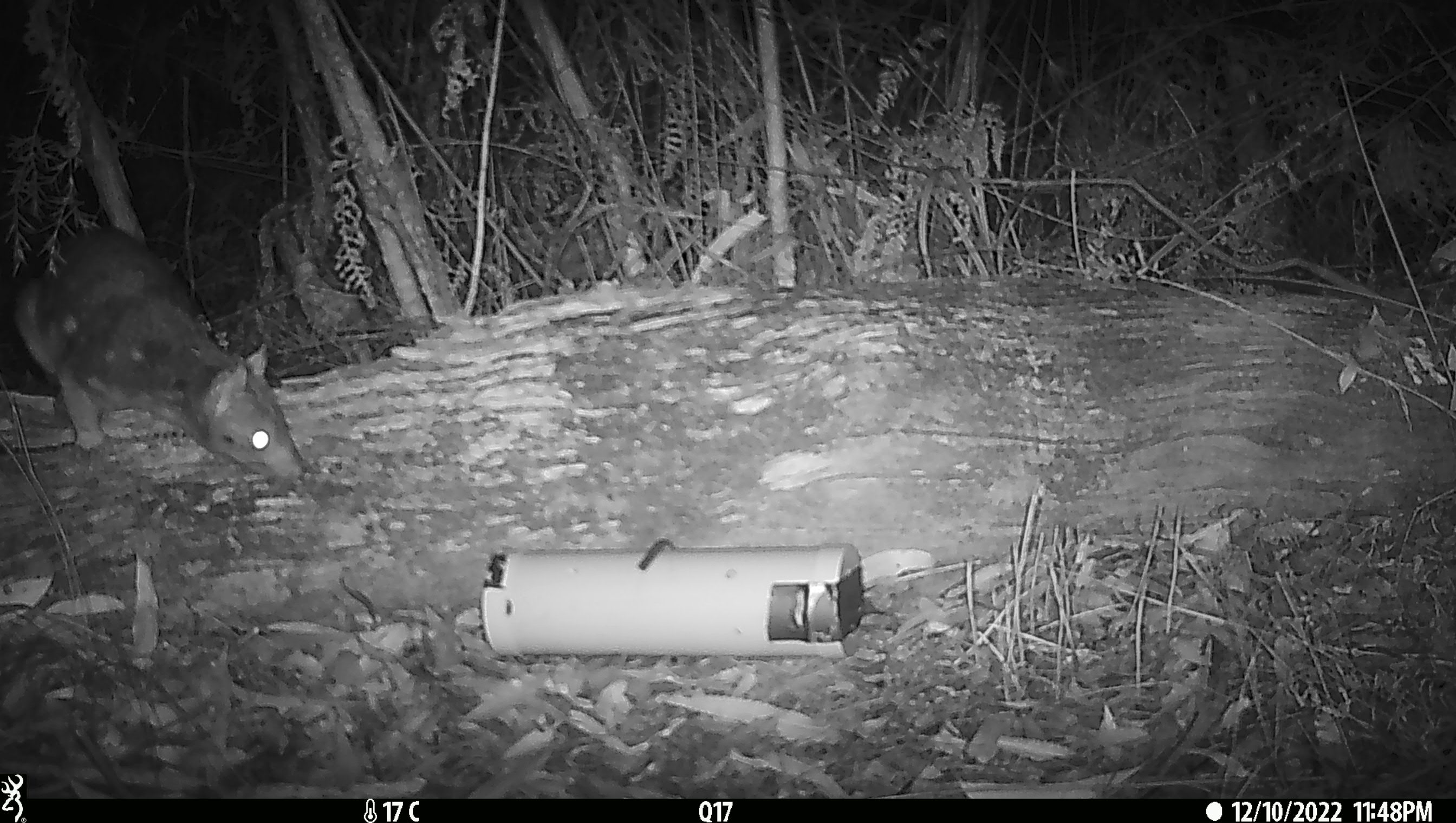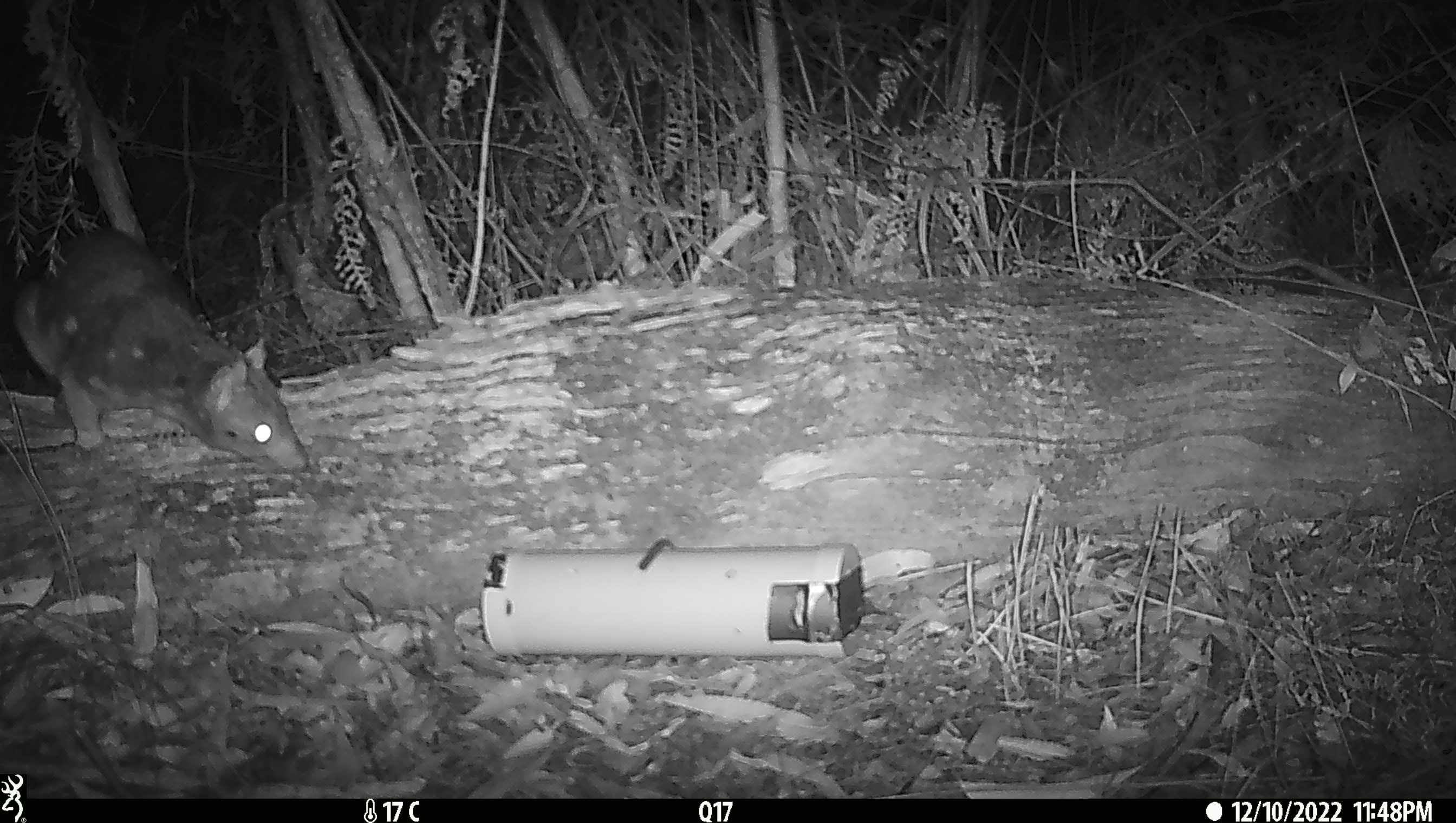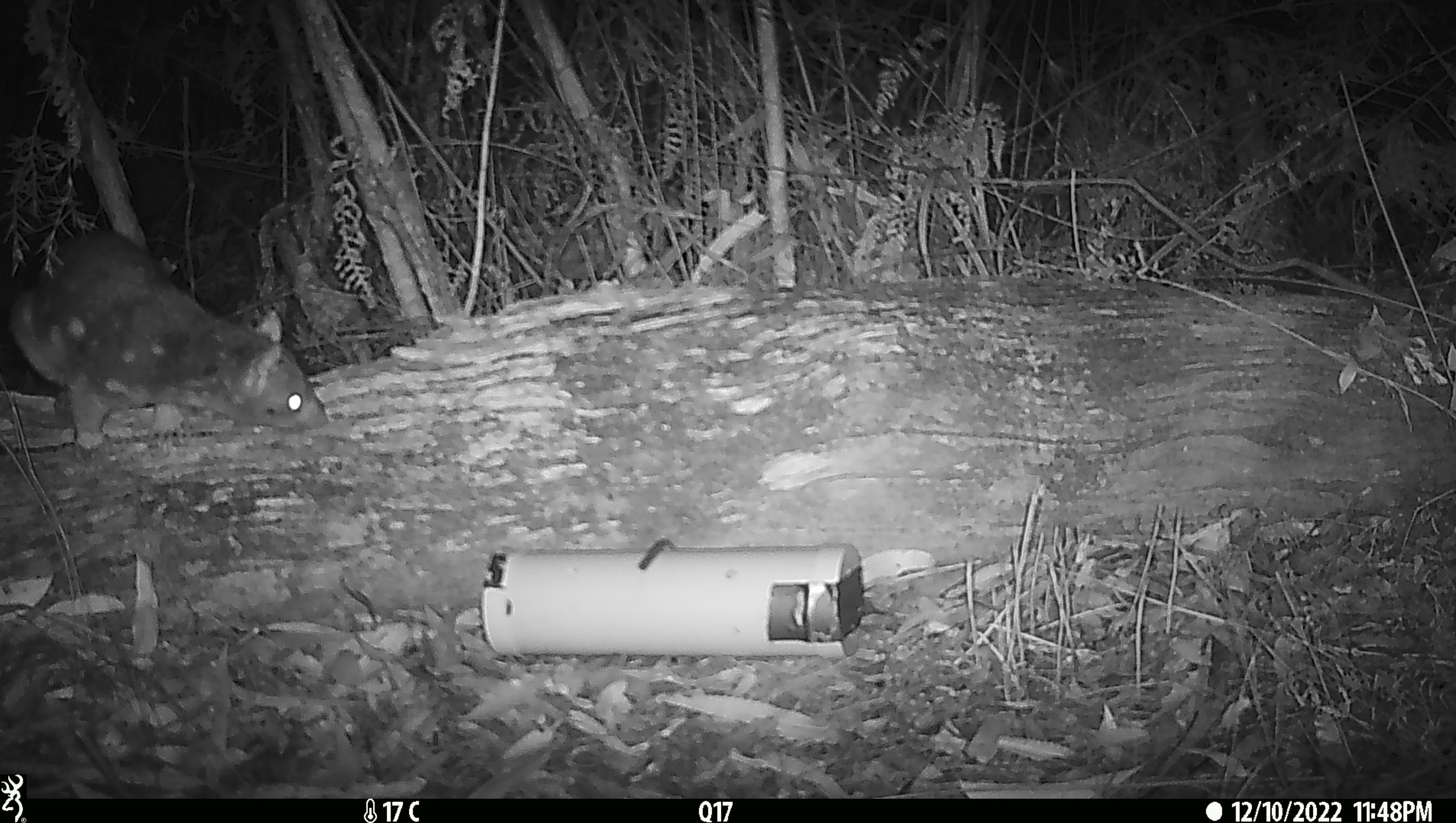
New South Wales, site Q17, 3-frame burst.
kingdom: Animalia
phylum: Chordata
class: Mammalia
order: Dasyuromorphia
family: Dasyuridae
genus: Dasyurus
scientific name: Dasyurus maculatus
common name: spotted-tailed quoll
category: quoll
Quoll (spotted-tailed quoll) (Dasyurus maculatus).